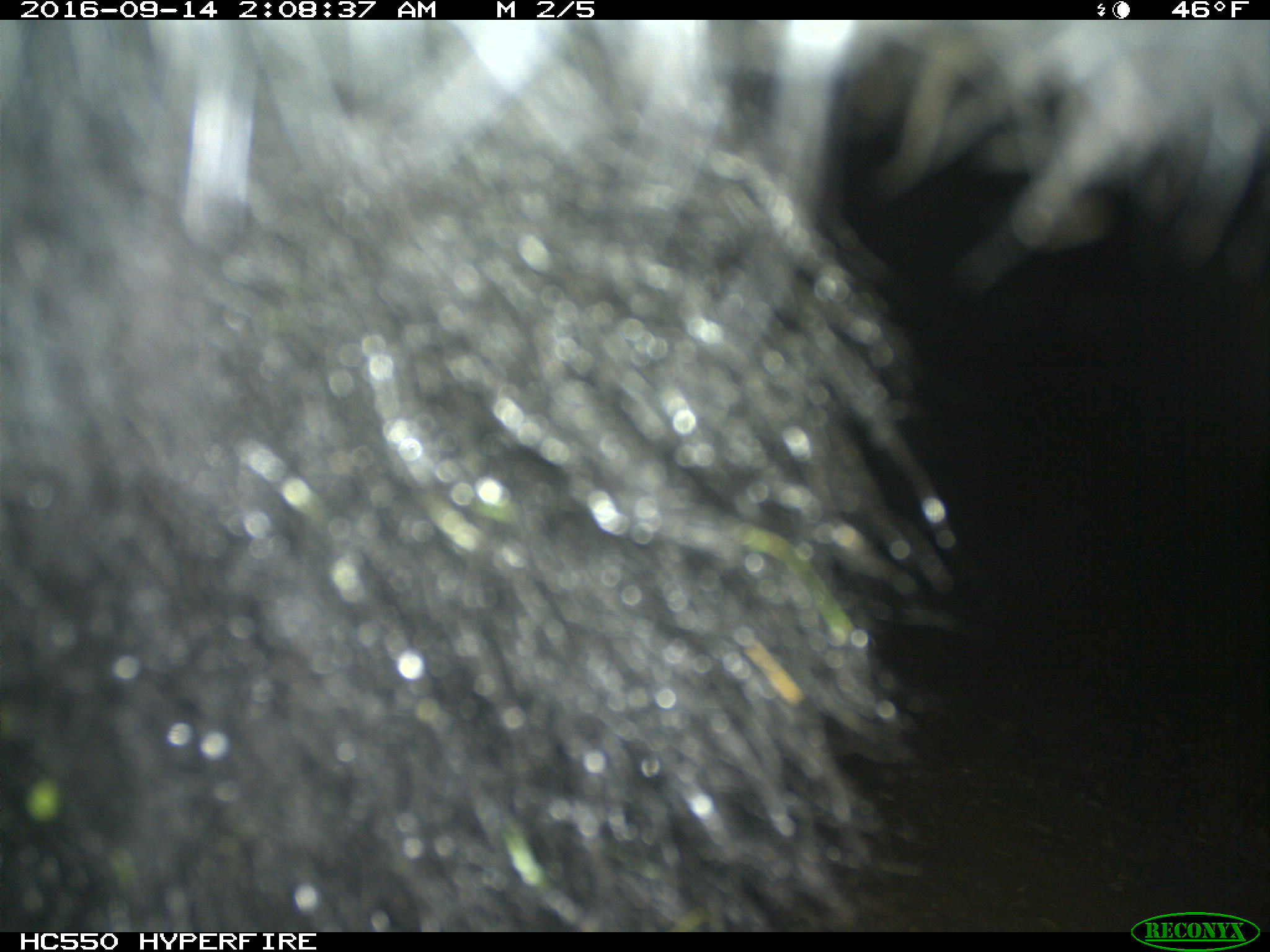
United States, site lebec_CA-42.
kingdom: Animalia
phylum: Chordata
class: Mammalia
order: Carnivora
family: Ursidae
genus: Ursus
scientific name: Ursus americanus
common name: american black bear